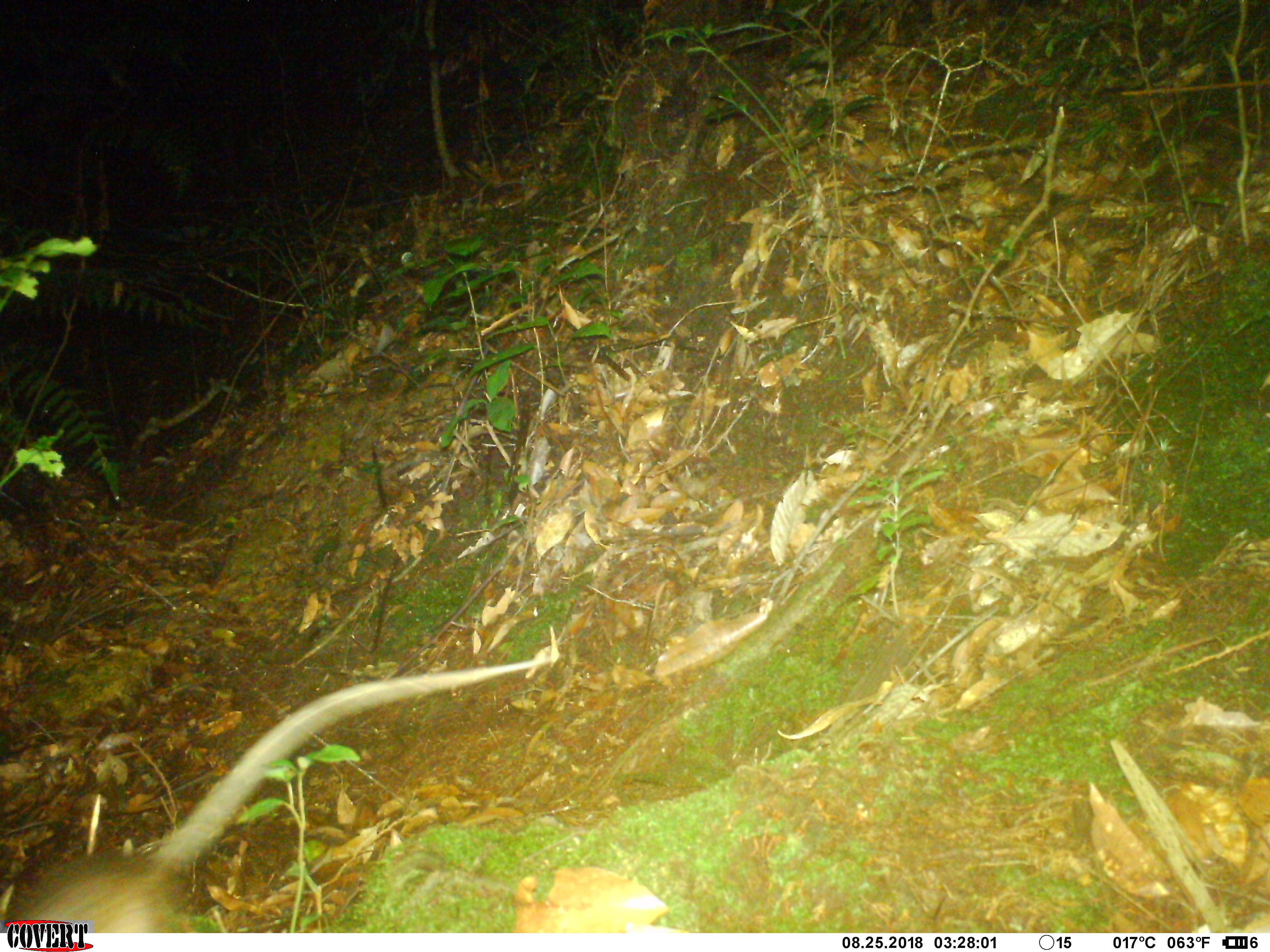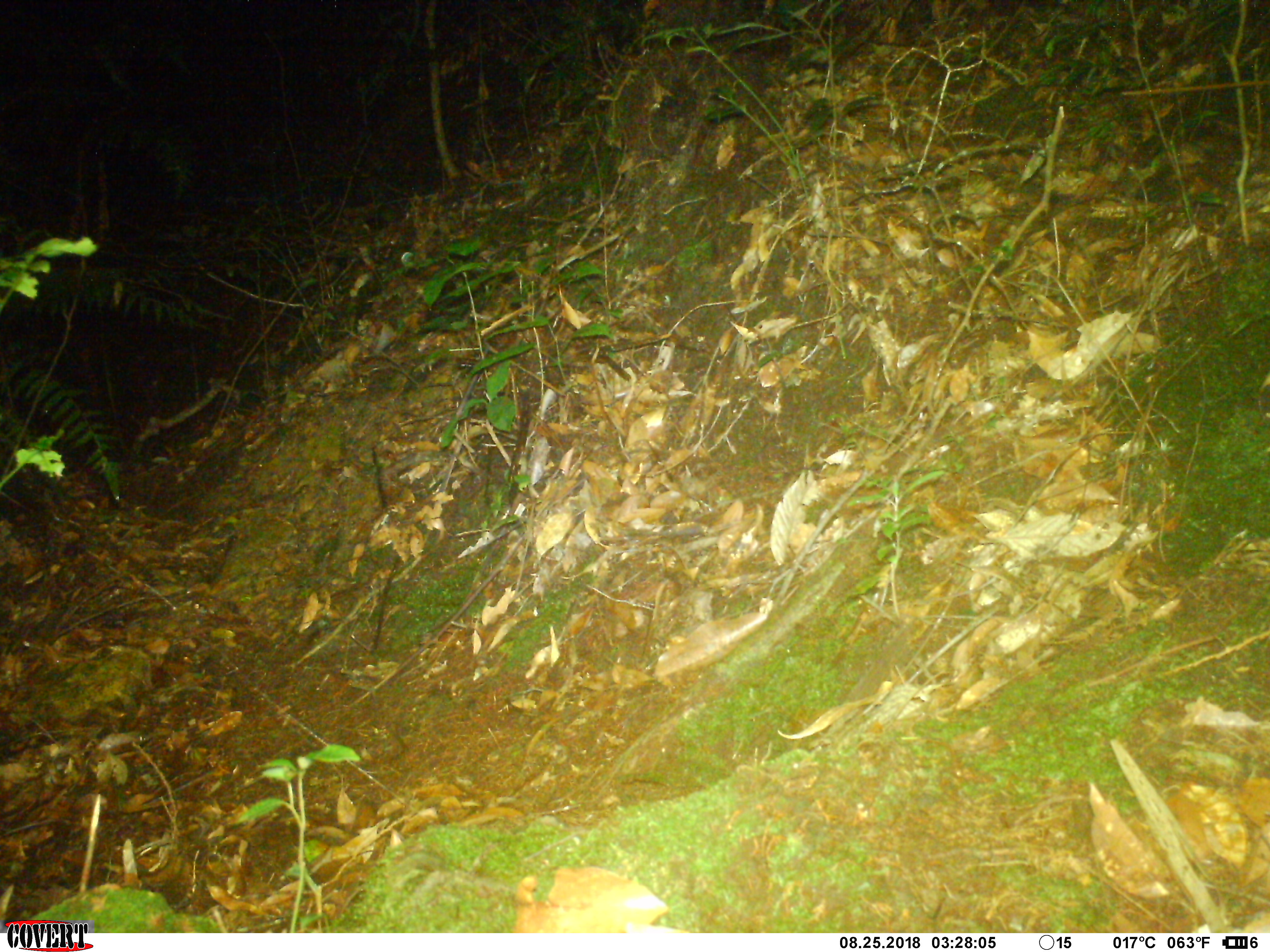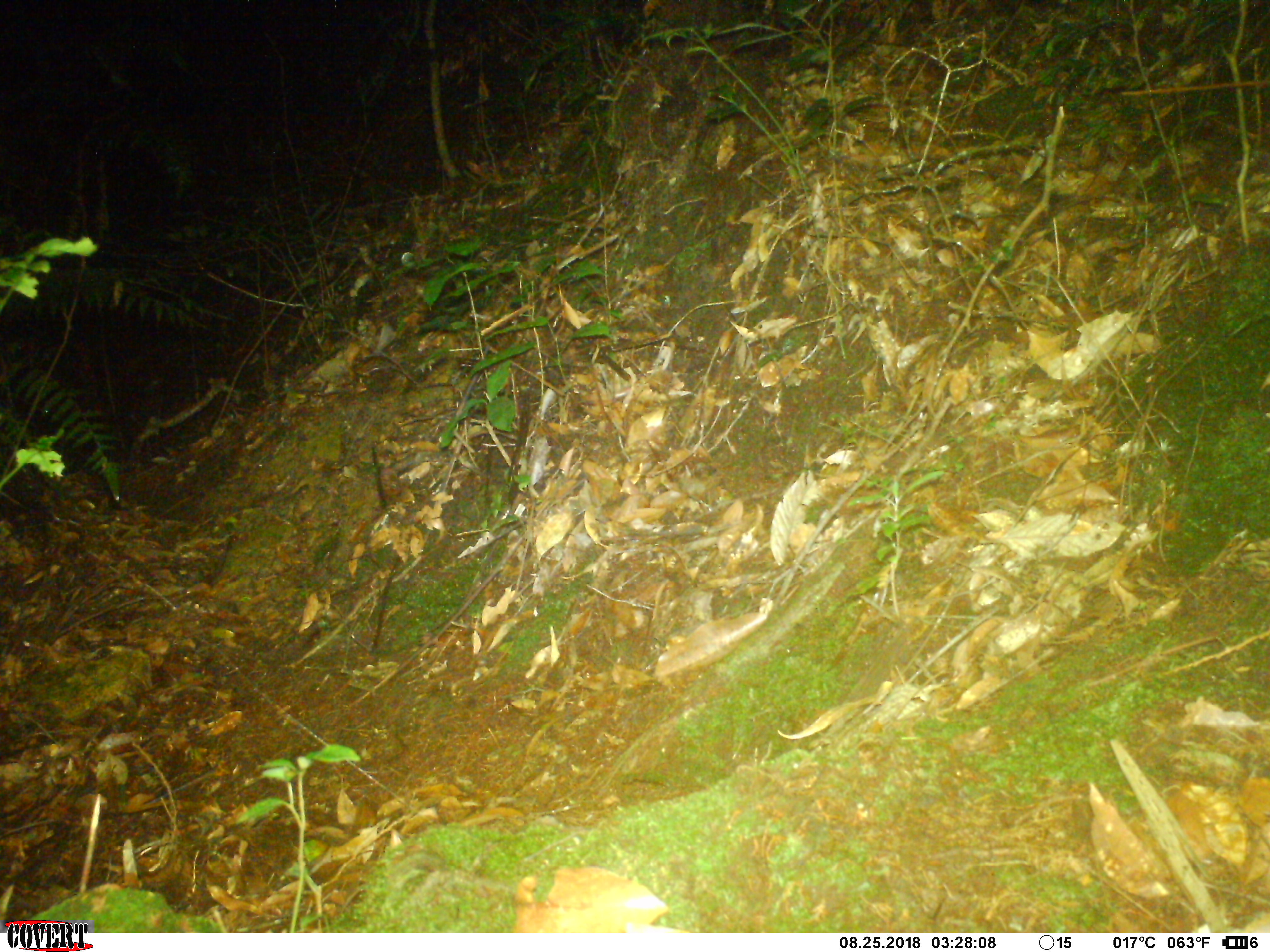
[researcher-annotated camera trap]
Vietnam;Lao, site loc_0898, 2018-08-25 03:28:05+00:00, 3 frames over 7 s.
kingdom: Animalia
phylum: Chordata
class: Mammalia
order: Rodentia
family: Muridae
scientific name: Muridae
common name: old-world mice and rats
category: unidentified murid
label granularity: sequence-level